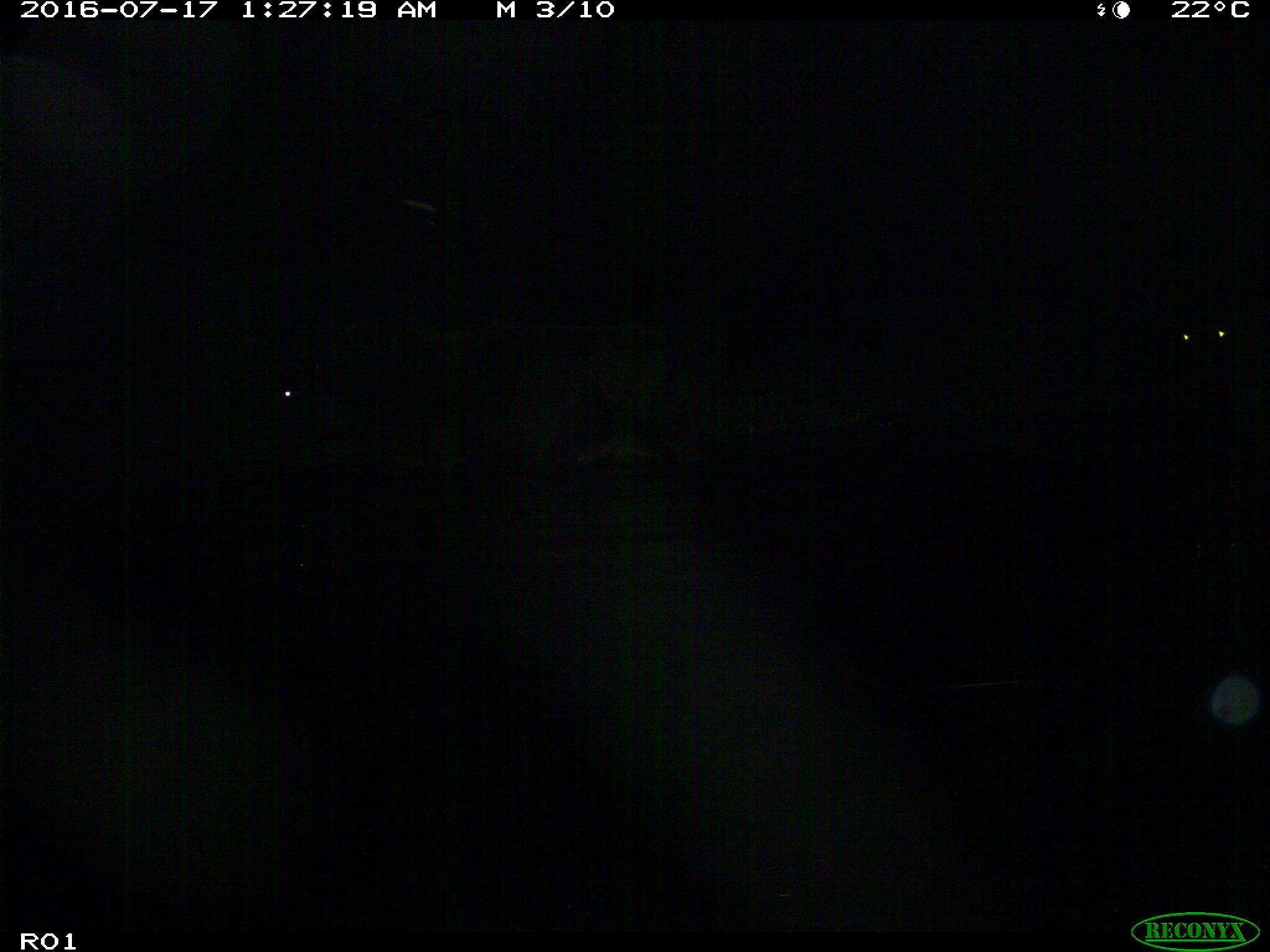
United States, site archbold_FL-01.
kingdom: Animalia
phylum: Chordata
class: Mammalia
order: Artiodactyla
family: Bovidae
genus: Bos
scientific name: Bos taurus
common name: domestic cow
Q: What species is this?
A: Bos taurus (domestic cow).